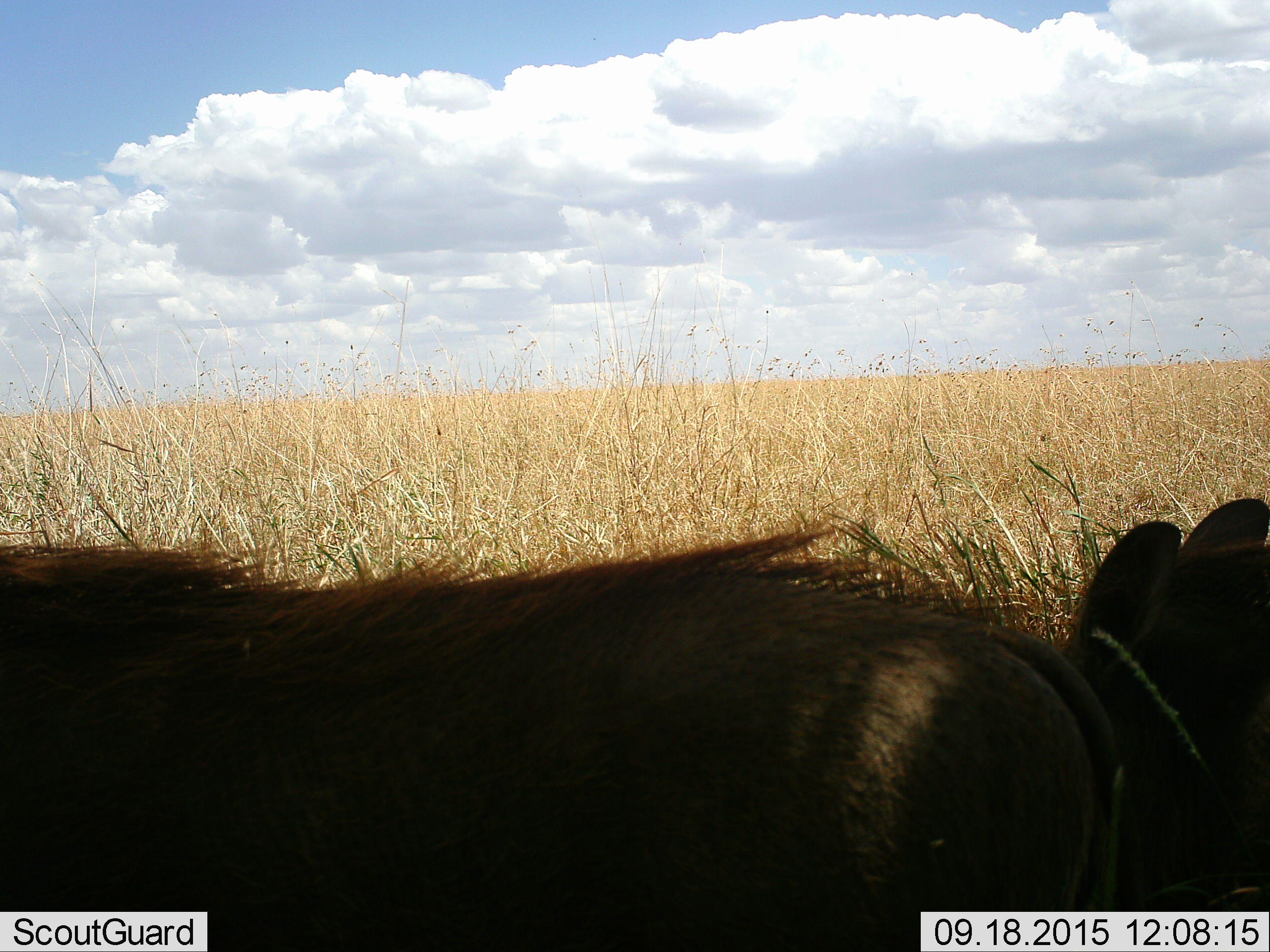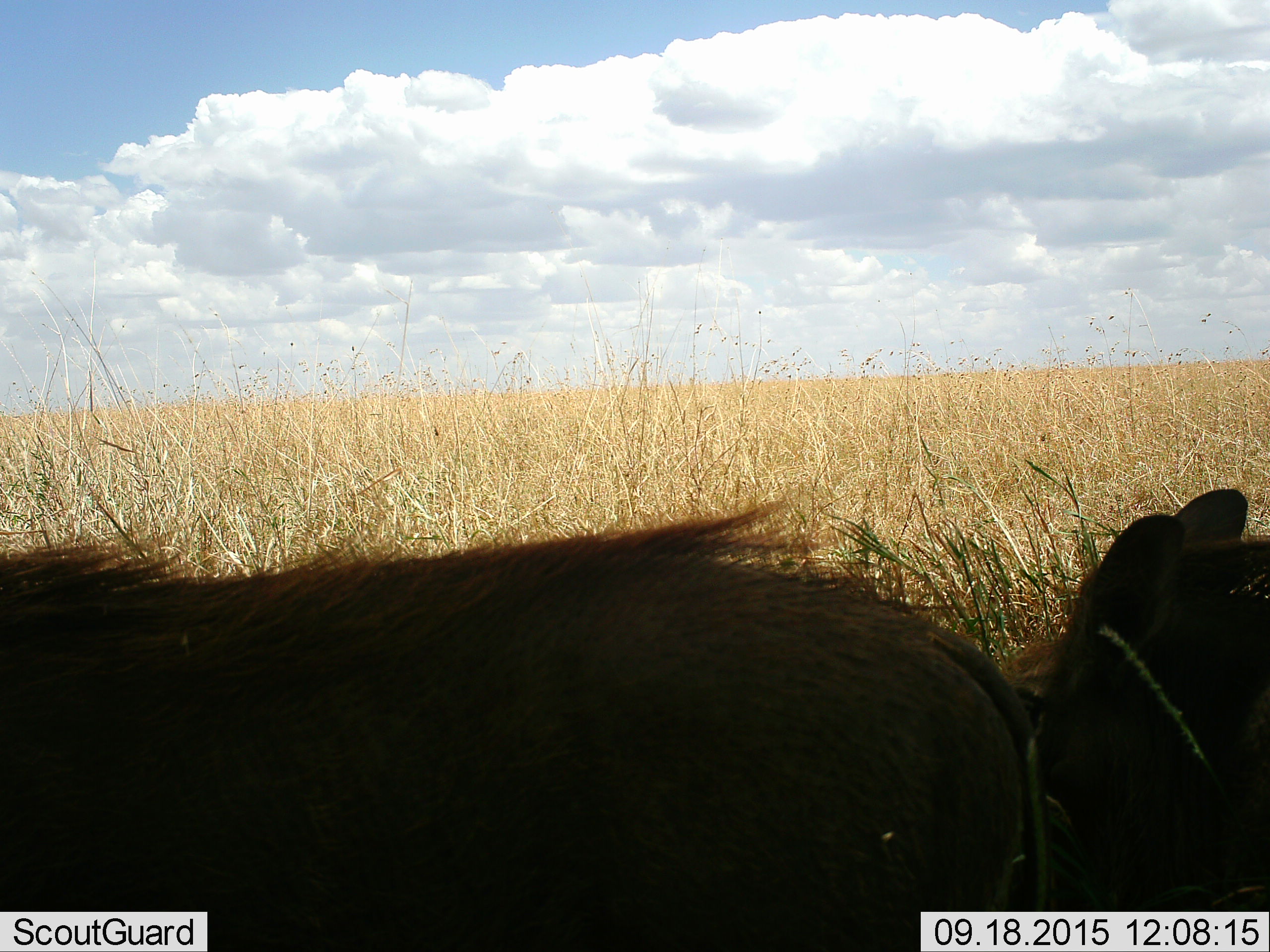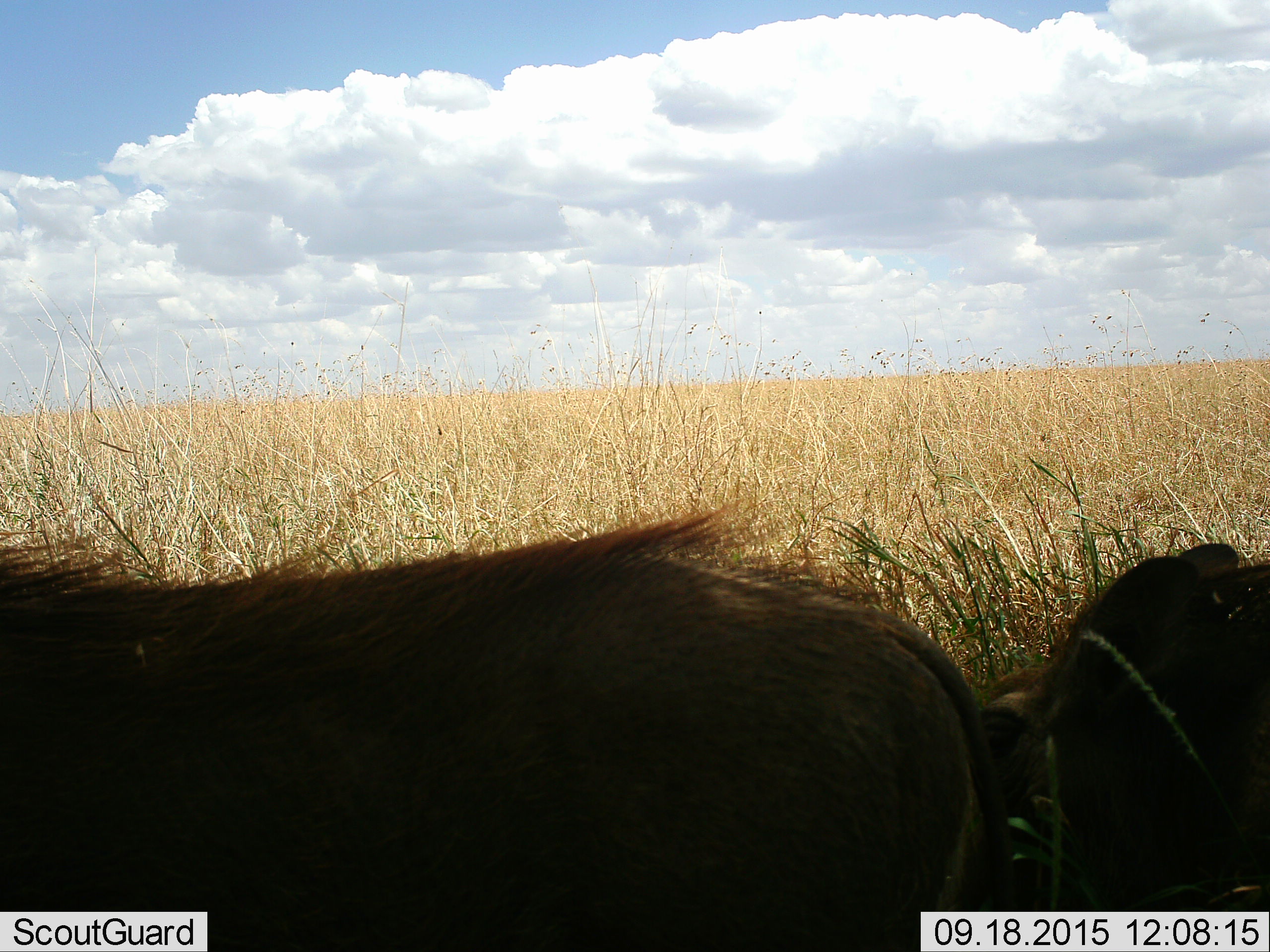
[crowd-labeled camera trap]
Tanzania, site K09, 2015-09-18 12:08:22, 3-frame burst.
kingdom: Animalia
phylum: Chordata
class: Mammalia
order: Artiodactyla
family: Suidae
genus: Phacochoerus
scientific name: Phacochoerus africanus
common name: warthog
Warthog (Phacochoerus africanus), count 2. Behavior (volunteer vote fractions): standing 67%, resting 0%, moving 67%, interacting 0%. Young present (vote fraction): 0%. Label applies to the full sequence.